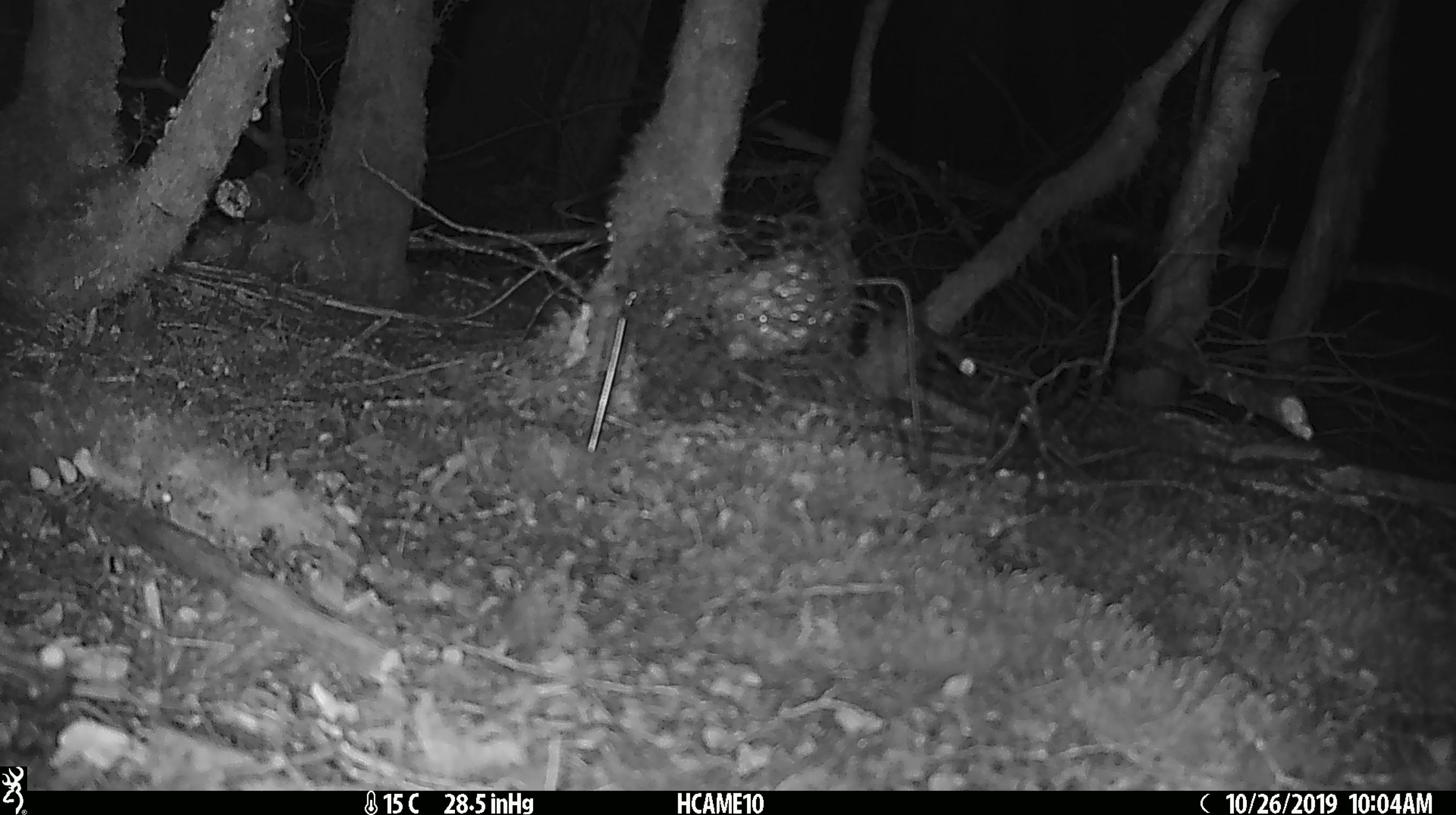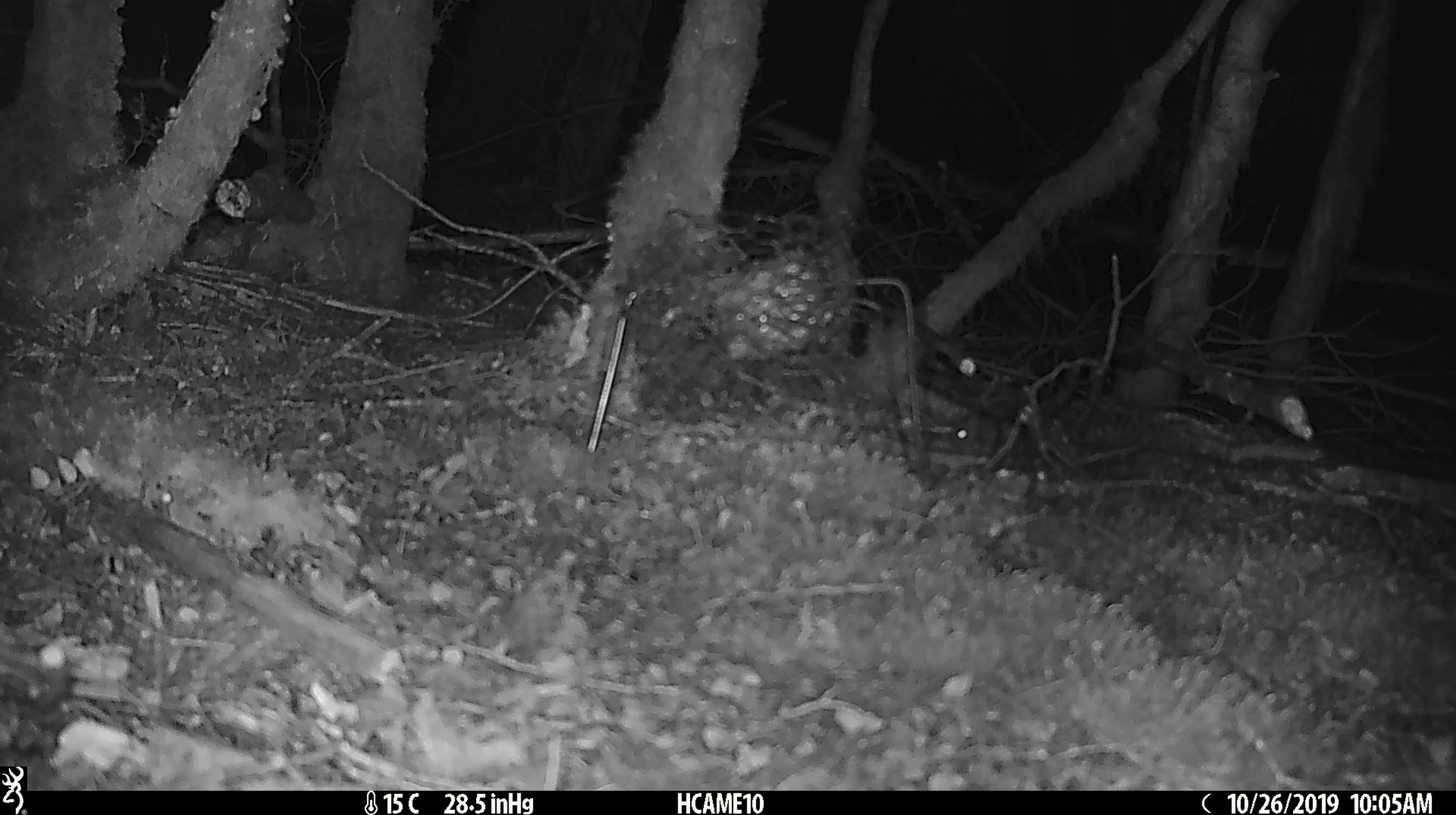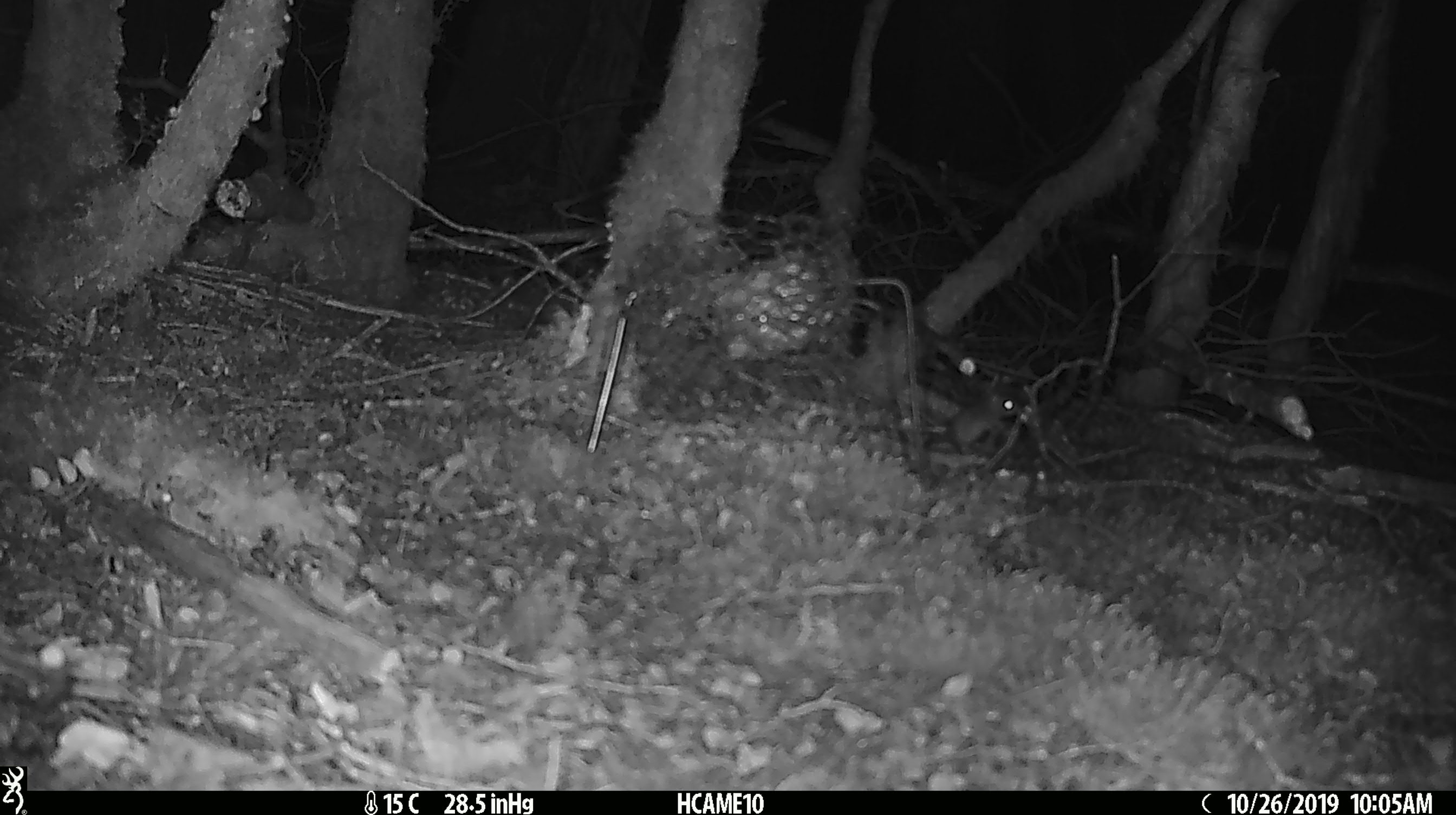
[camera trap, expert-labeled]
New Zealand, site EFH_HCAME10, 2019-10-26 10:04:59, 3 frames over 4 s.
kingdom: Animalia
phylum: Chordata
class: Mammalia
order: Rodentia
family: Muridae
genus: Mus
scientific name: Mus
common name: mouse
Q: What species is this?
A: Mouse (Mus).